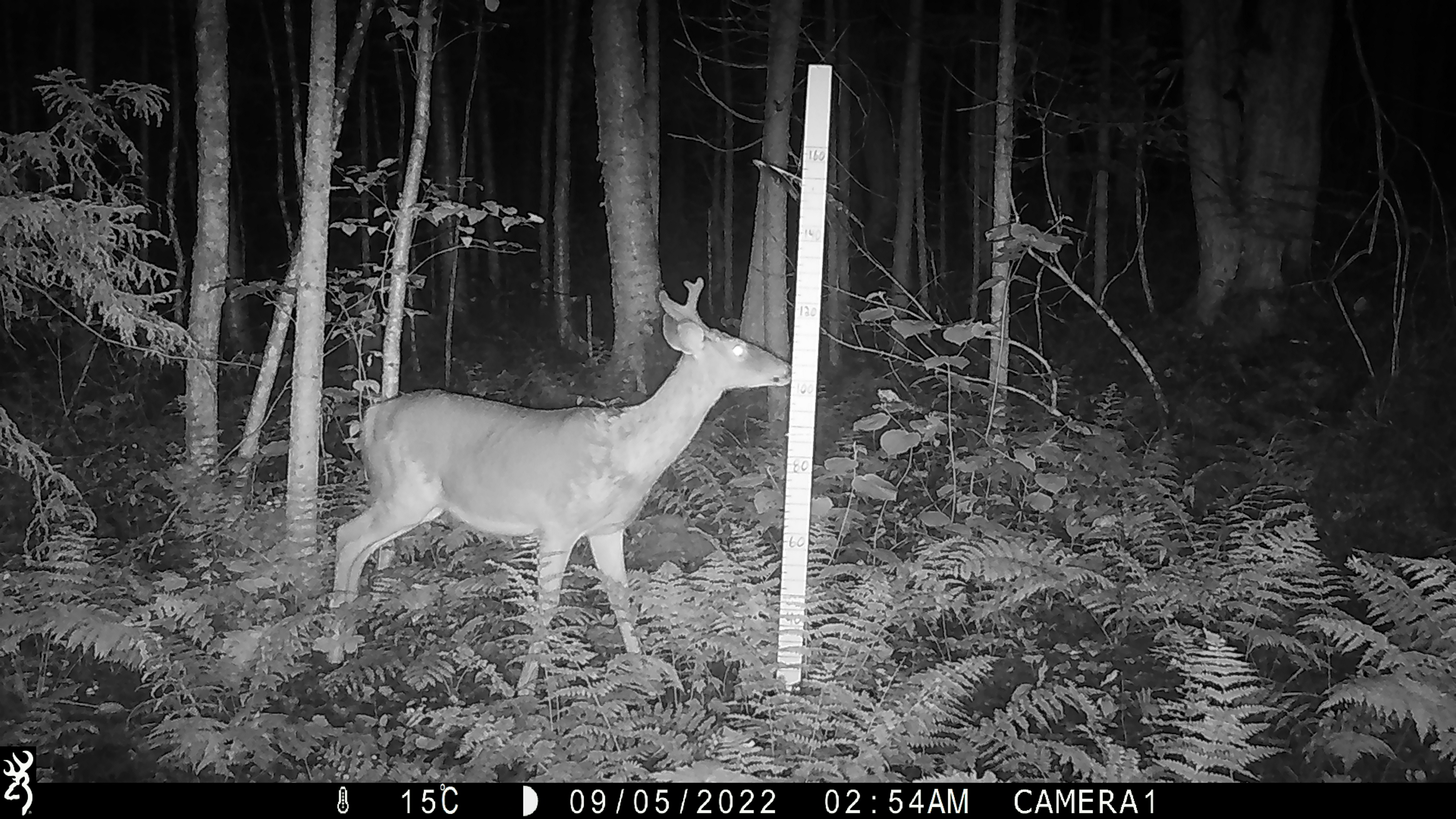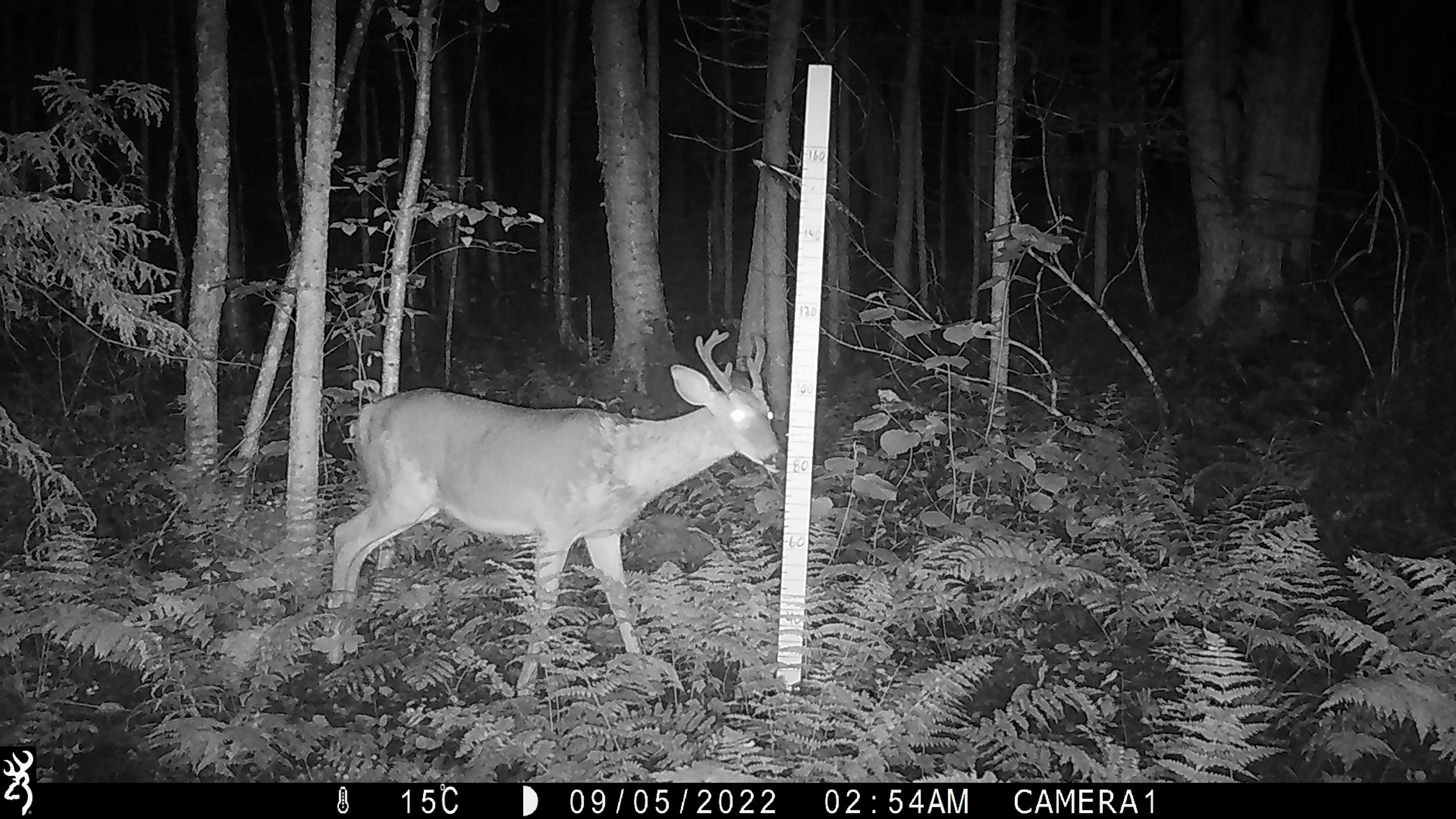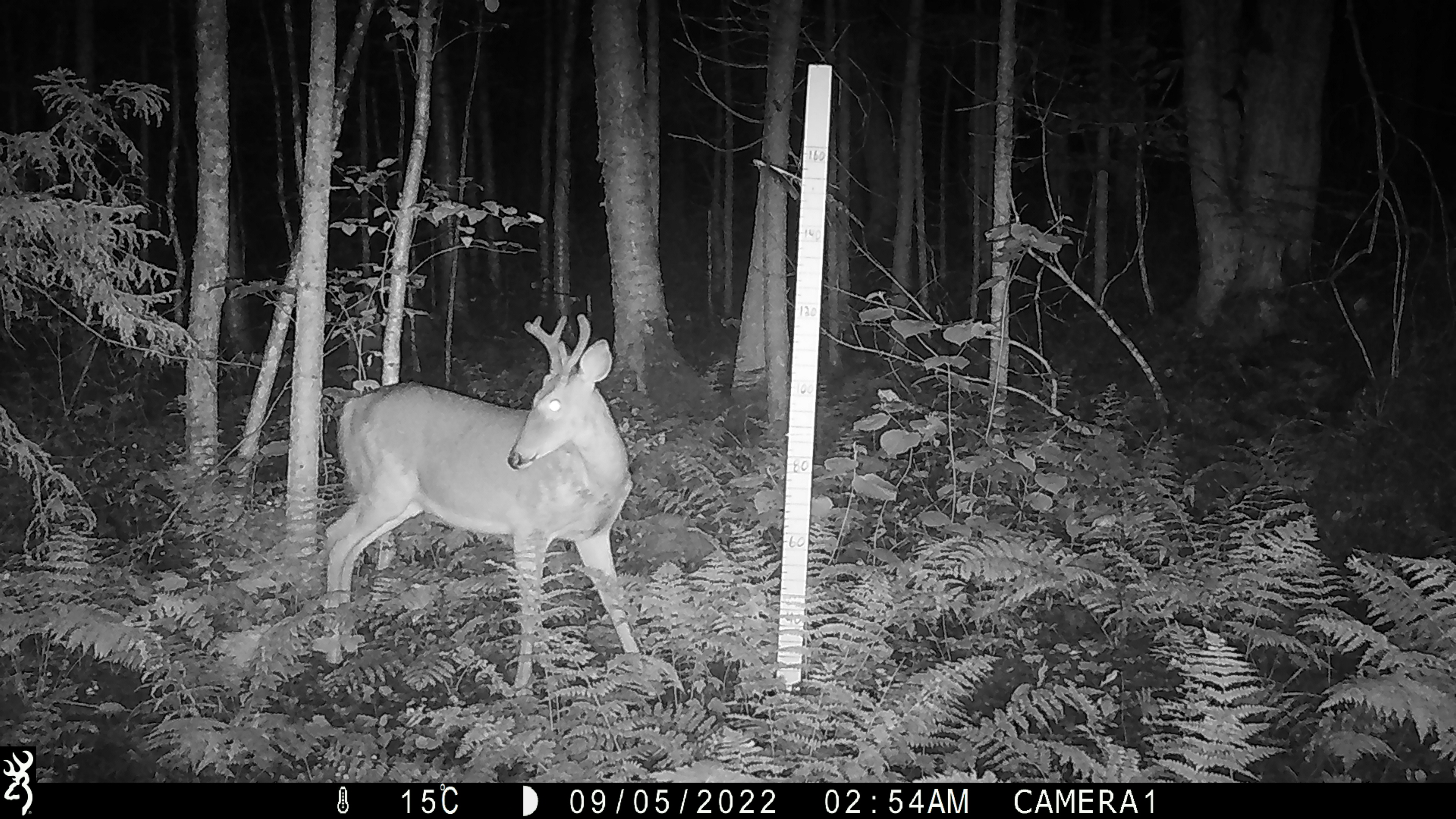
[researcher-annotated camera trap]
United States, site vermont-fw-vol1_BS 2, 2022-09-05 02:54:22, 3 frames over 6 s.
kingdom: Animalia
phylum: Chordata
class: Mammalia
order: Artiodactyla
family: Cervidae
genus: Odocoileus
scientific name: Odocoileus virginianus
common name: white-tailed deer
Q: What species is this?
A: White-tailed deer (Odocoileus virginianus).